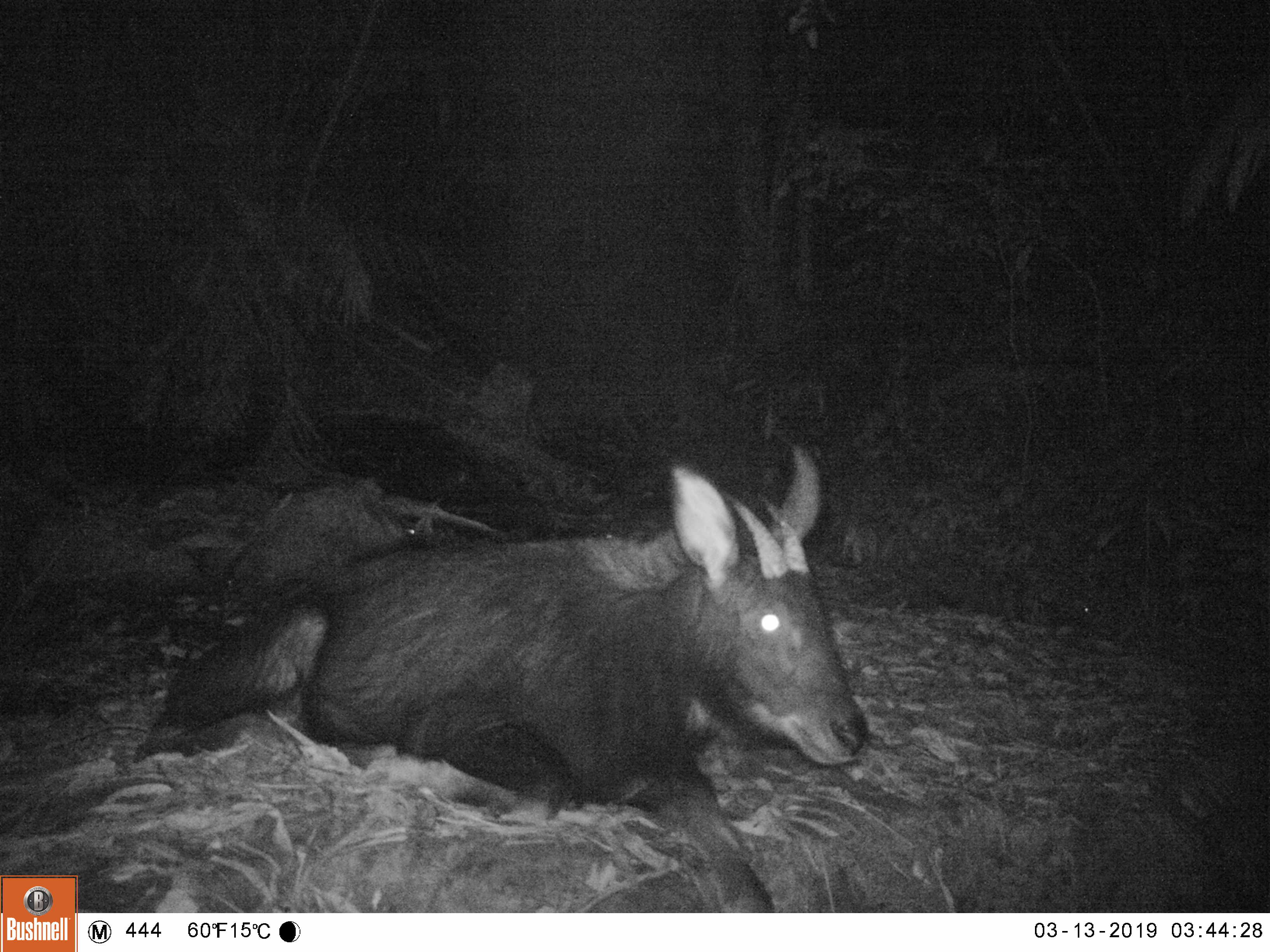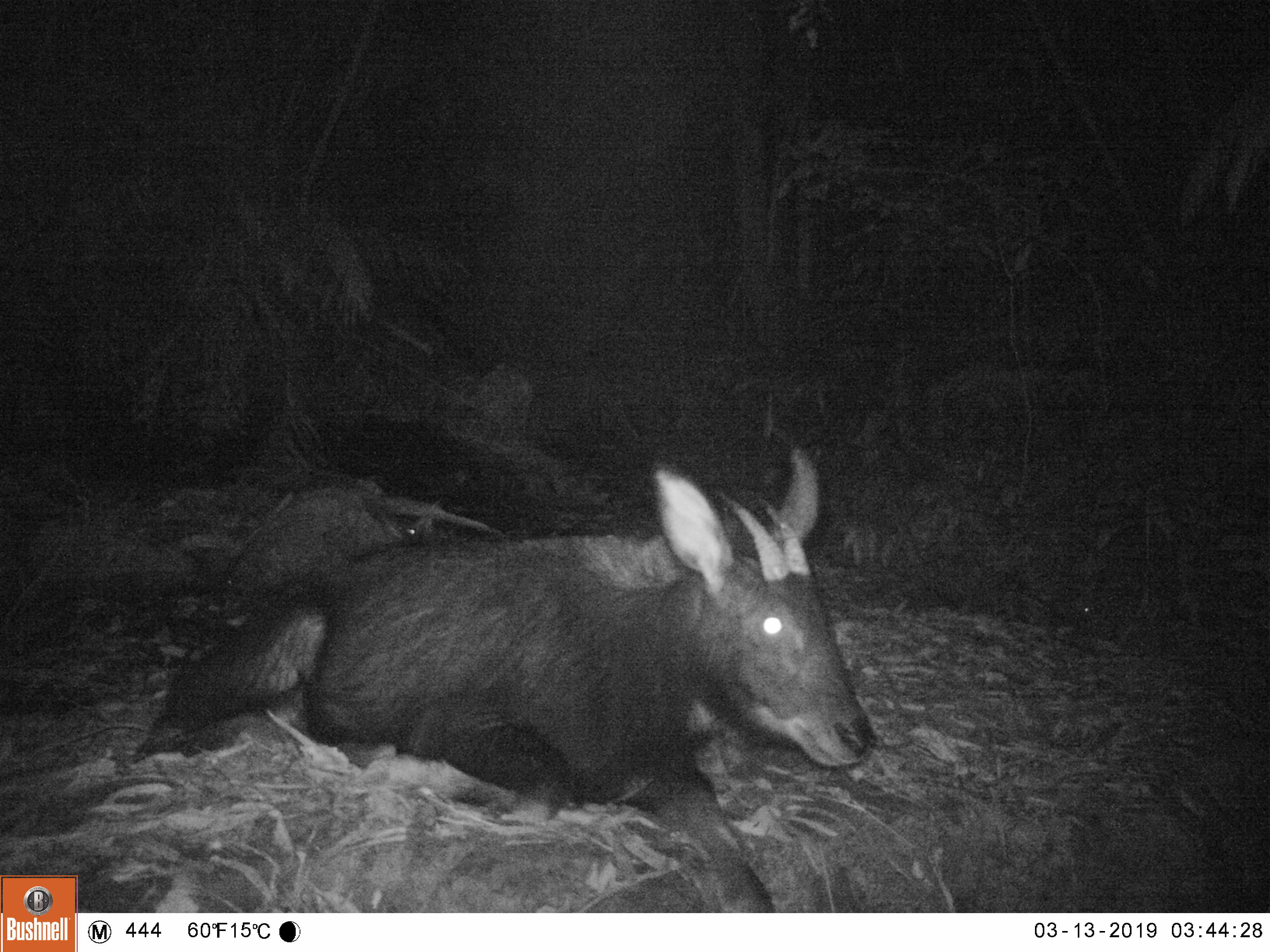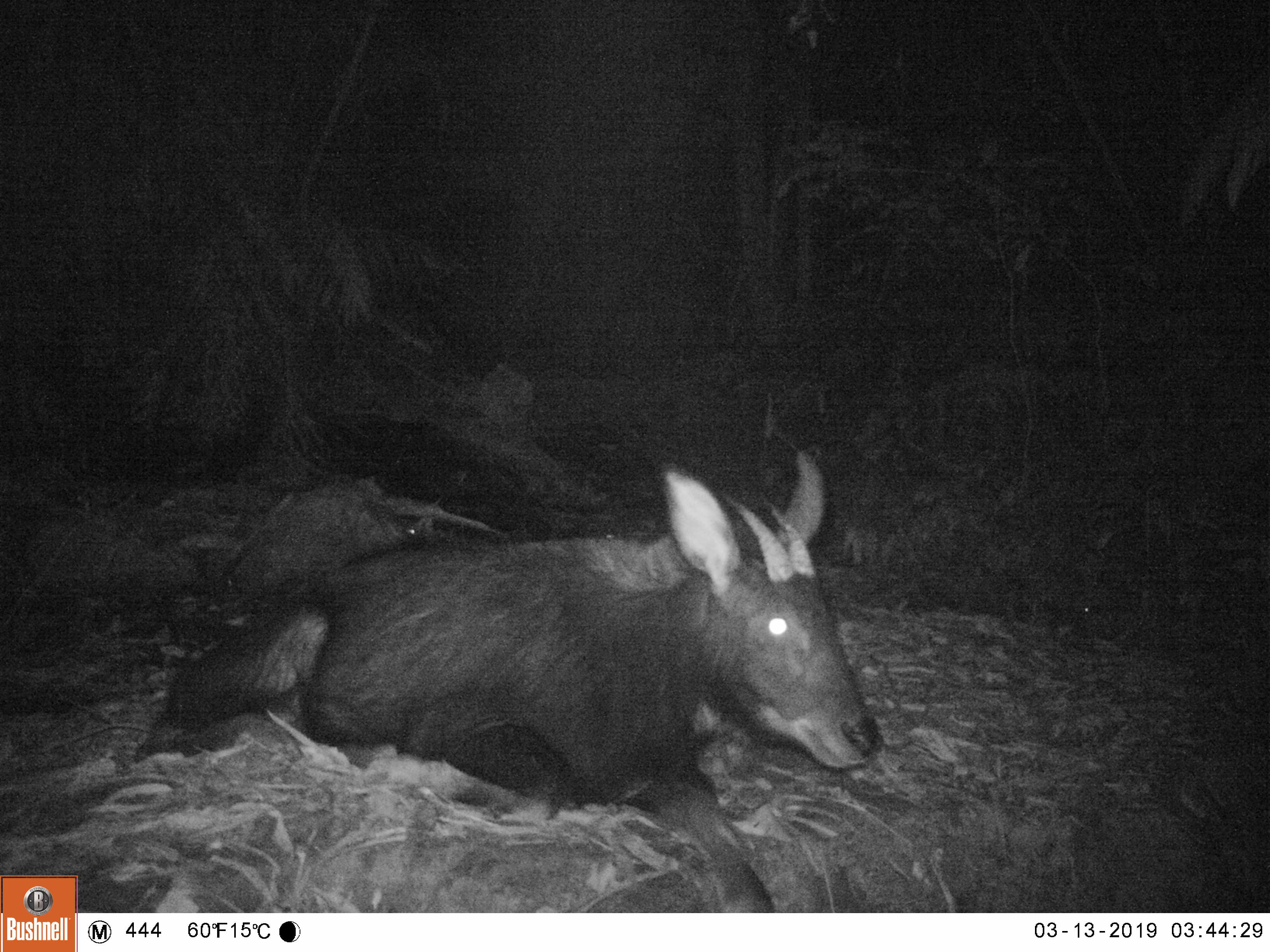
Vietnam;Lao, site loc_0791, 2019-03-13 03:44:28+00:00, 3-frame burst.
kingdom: Animalia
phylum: Chordata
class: Mammalia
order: Artiodactyla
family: Bovidae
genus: Capricornis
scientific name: Capricornis sumatraensis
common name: chinese serow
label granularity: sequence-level